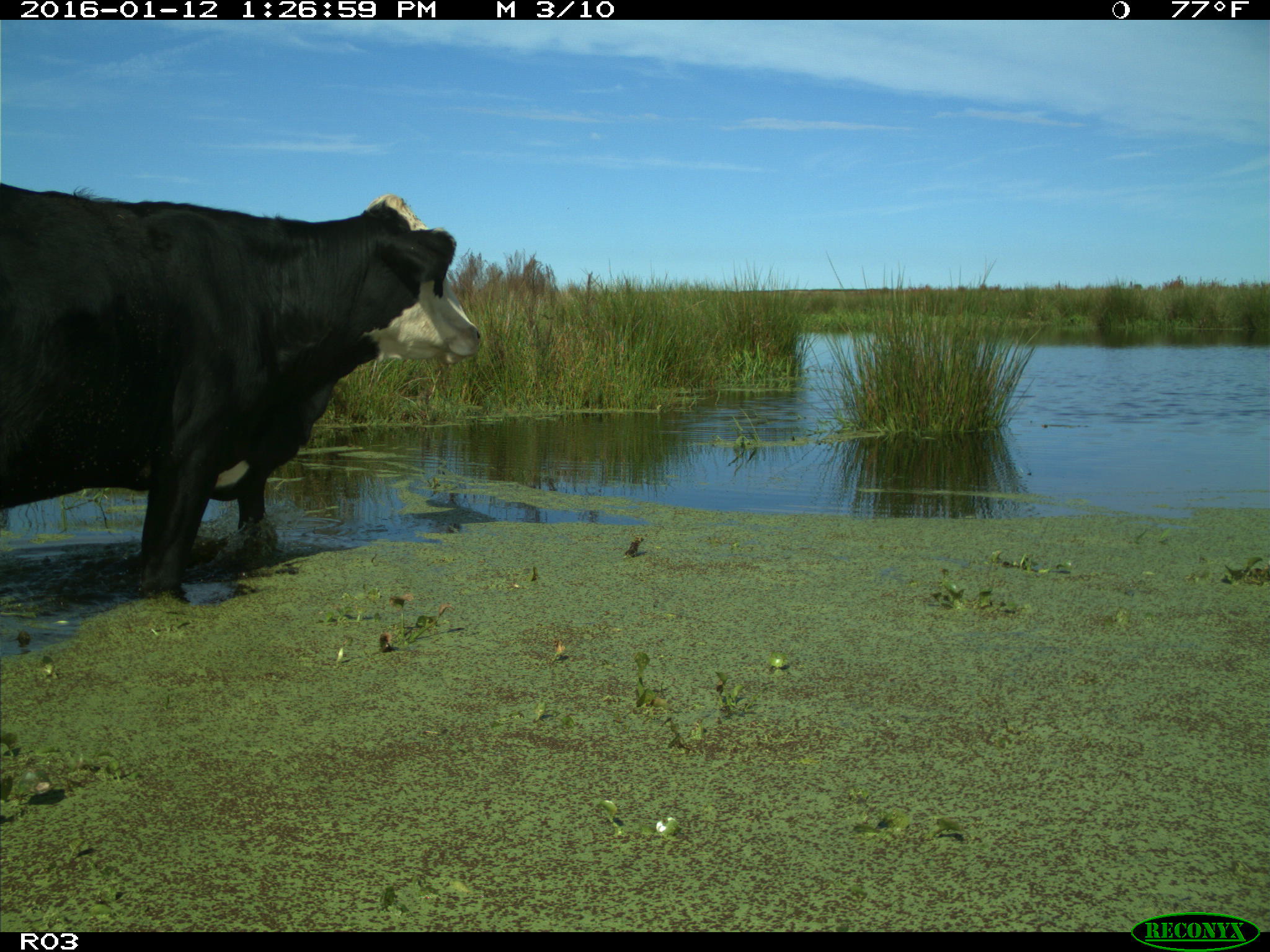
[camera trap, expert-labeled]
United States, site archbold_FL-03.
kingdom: Animalia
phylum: Chordata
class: Mammalia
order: Artiodactyla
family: Bovidae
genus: Bos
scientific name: Bos taurus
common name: domestic cow